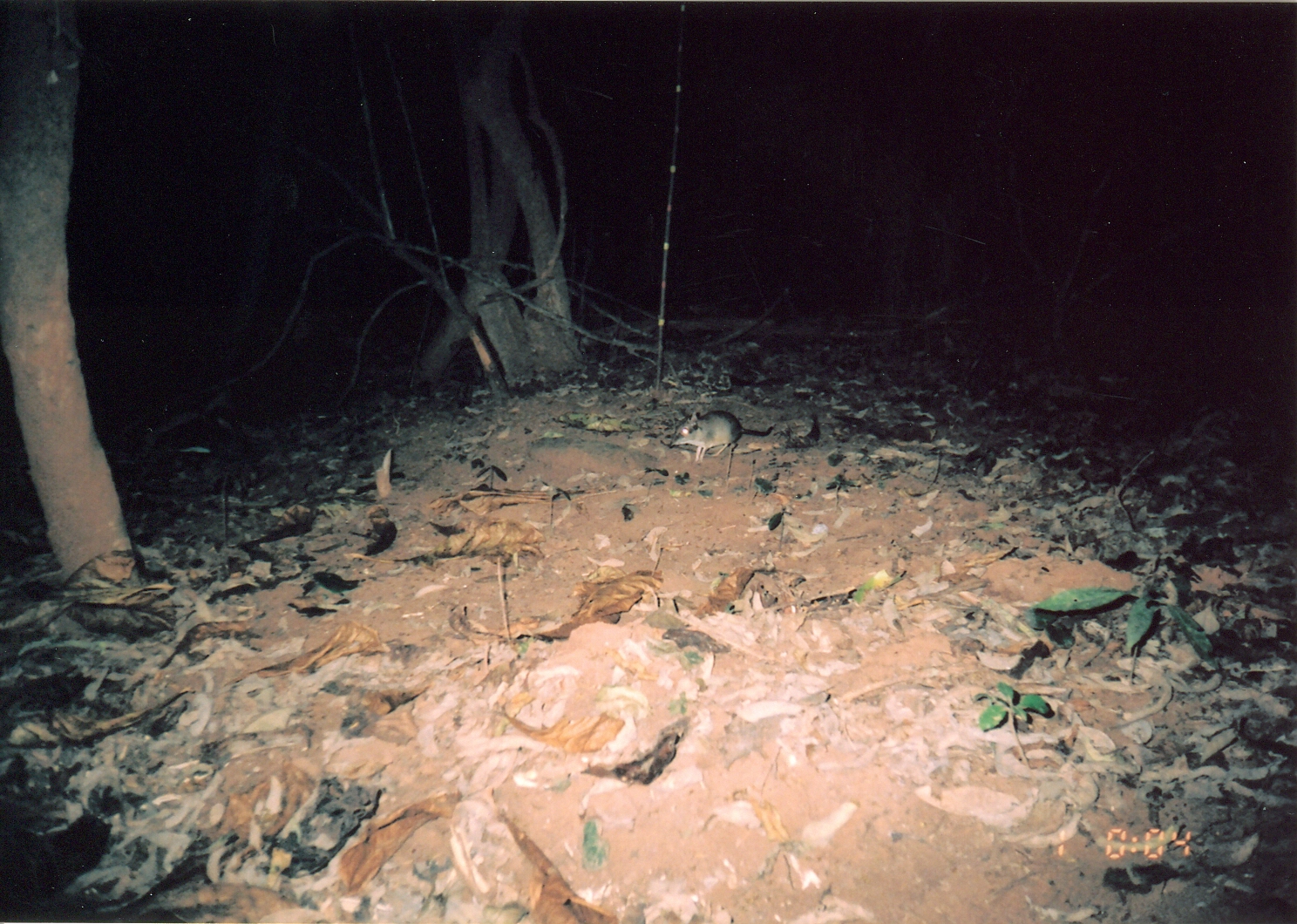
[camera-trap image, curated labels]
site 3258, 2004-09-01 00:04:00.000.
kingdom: Animalia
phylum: Chordata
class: Mammalia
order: Macroscelidea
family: Macroscelididae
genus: Petrodromus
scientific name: Petrodromus tetradactylus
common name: four-toed sengi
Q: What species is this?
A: Petrodromus tetradactylus (four-toed sengi).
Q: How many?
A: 1.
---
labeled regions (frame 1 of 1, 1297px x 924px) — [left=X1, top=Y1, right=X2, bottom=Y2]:
petrodromus tetradactylus: [left=668, top=407, right=776, bottom=463]